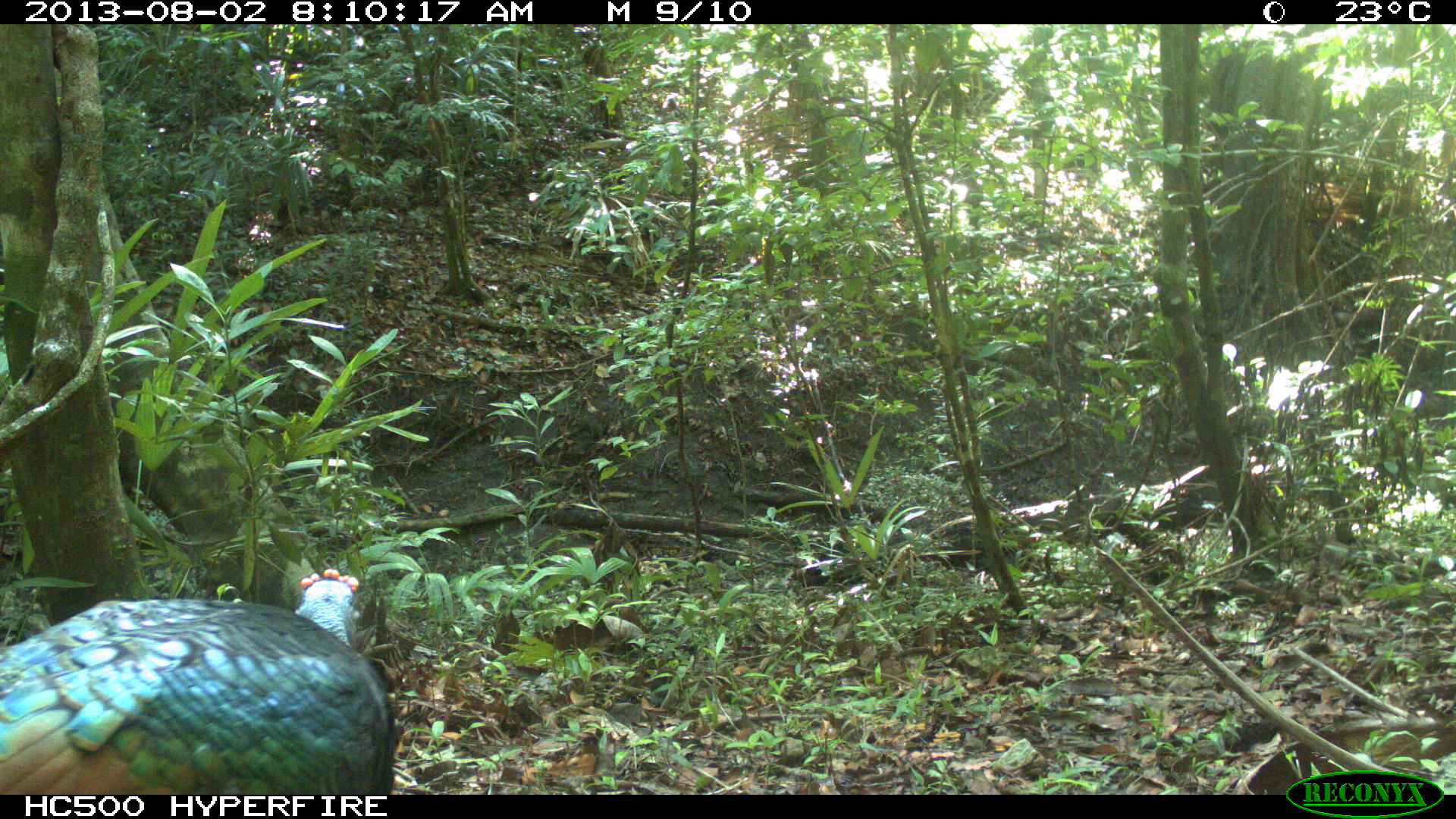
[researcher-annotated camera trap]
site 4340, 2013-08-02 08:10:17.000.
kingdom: Animalia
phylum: Chordata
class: Aves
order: Galliformes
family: Phasianidae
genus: Meleagris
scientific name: Meleagris ocellata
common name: ocellated turkey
Meleagris ocellata (ocellated turkey), count 1, sex male.